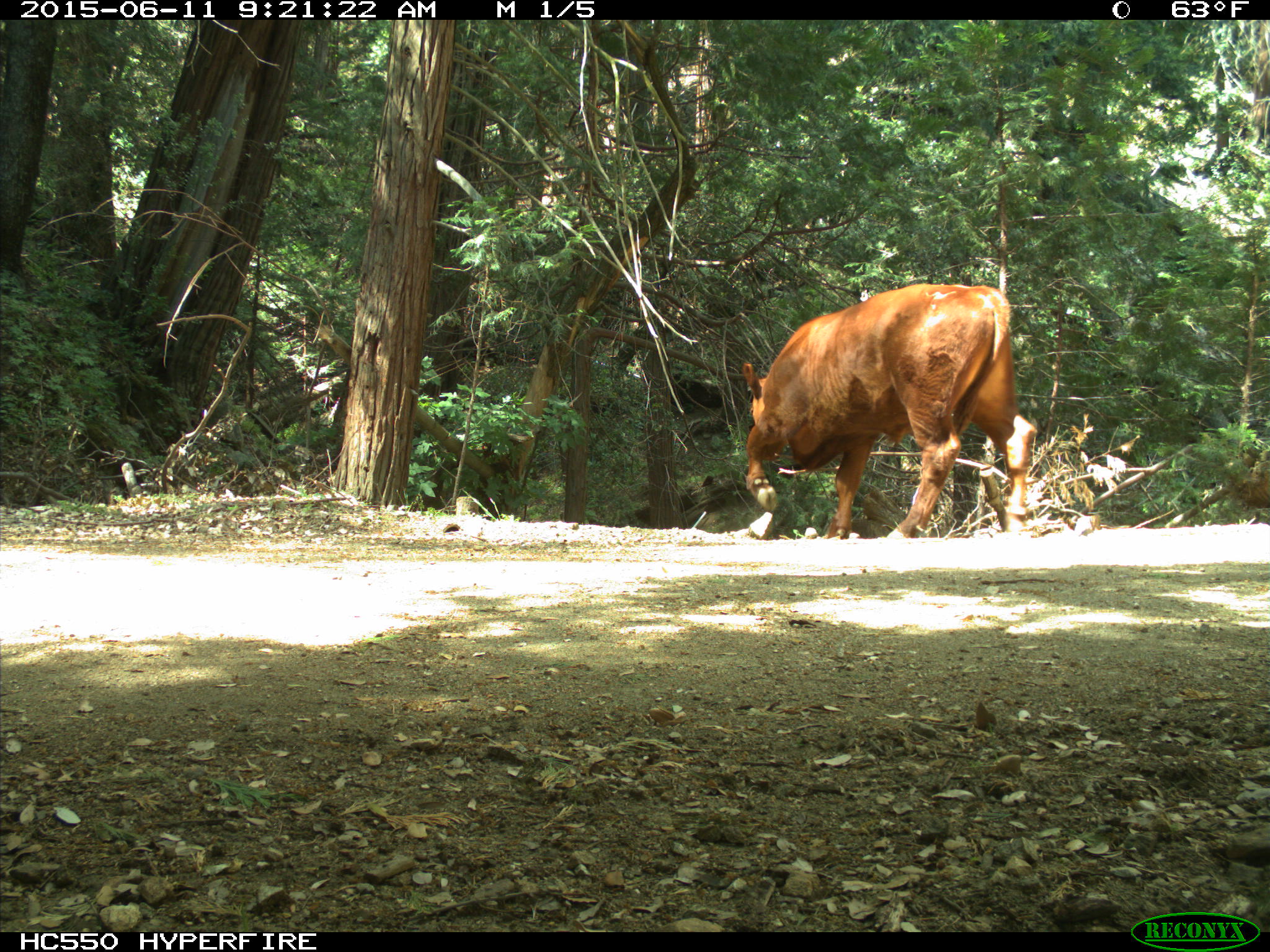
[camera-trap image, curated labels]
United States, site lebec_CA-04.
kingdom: Animalia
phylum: Chordata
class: Mammalia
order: Artiodactyla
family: Bovidae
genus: Bos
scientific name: Bos taurus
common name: domestic cow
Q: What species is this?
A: Bos taurus (domestic cow).